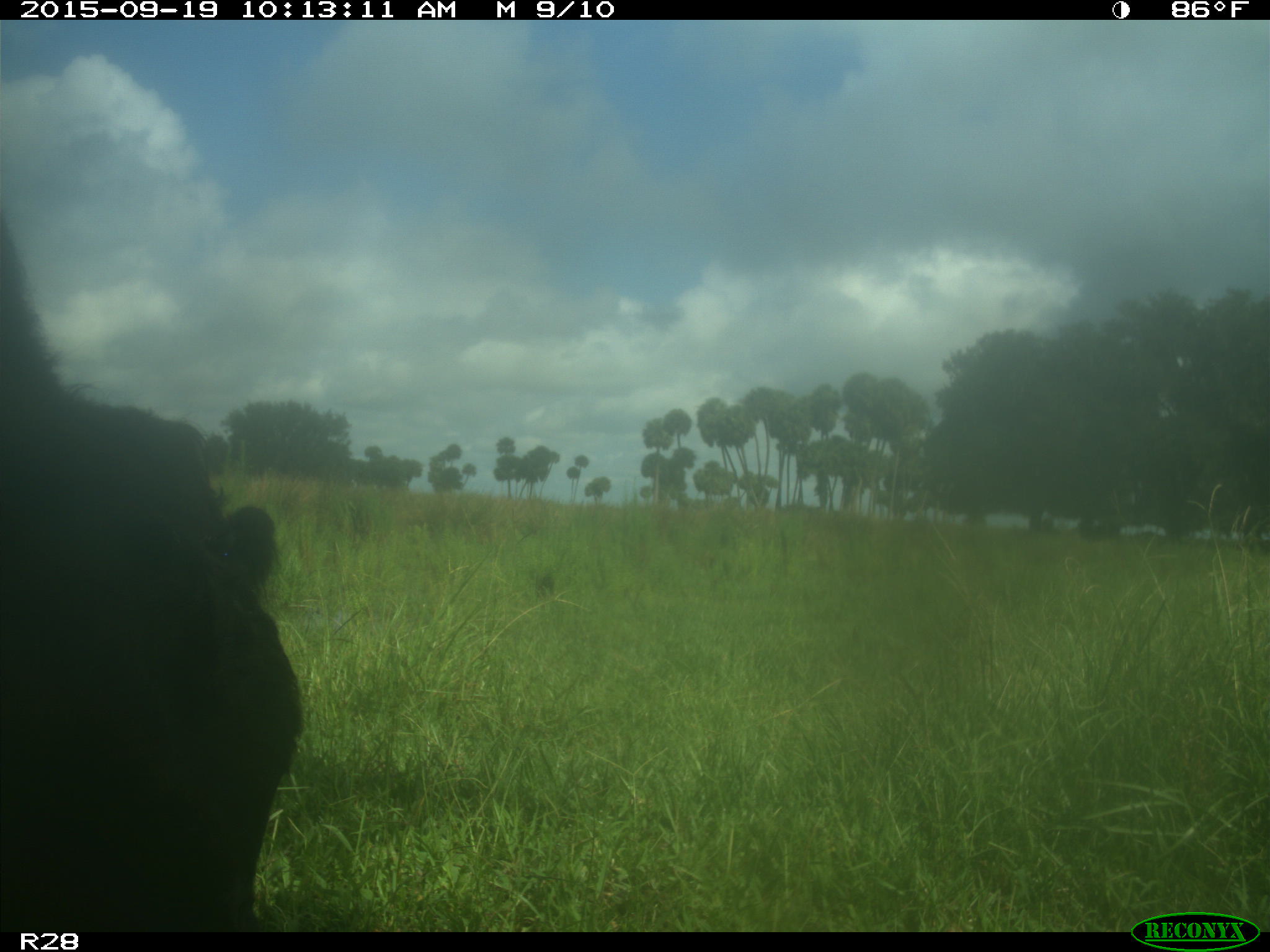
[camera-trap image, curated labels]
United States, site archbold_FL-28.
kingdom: Animalia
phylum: Chordata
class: Mammalia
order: Artiodactyla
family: Bovidae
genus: Bos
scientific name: Bos taurus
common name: domestic cow